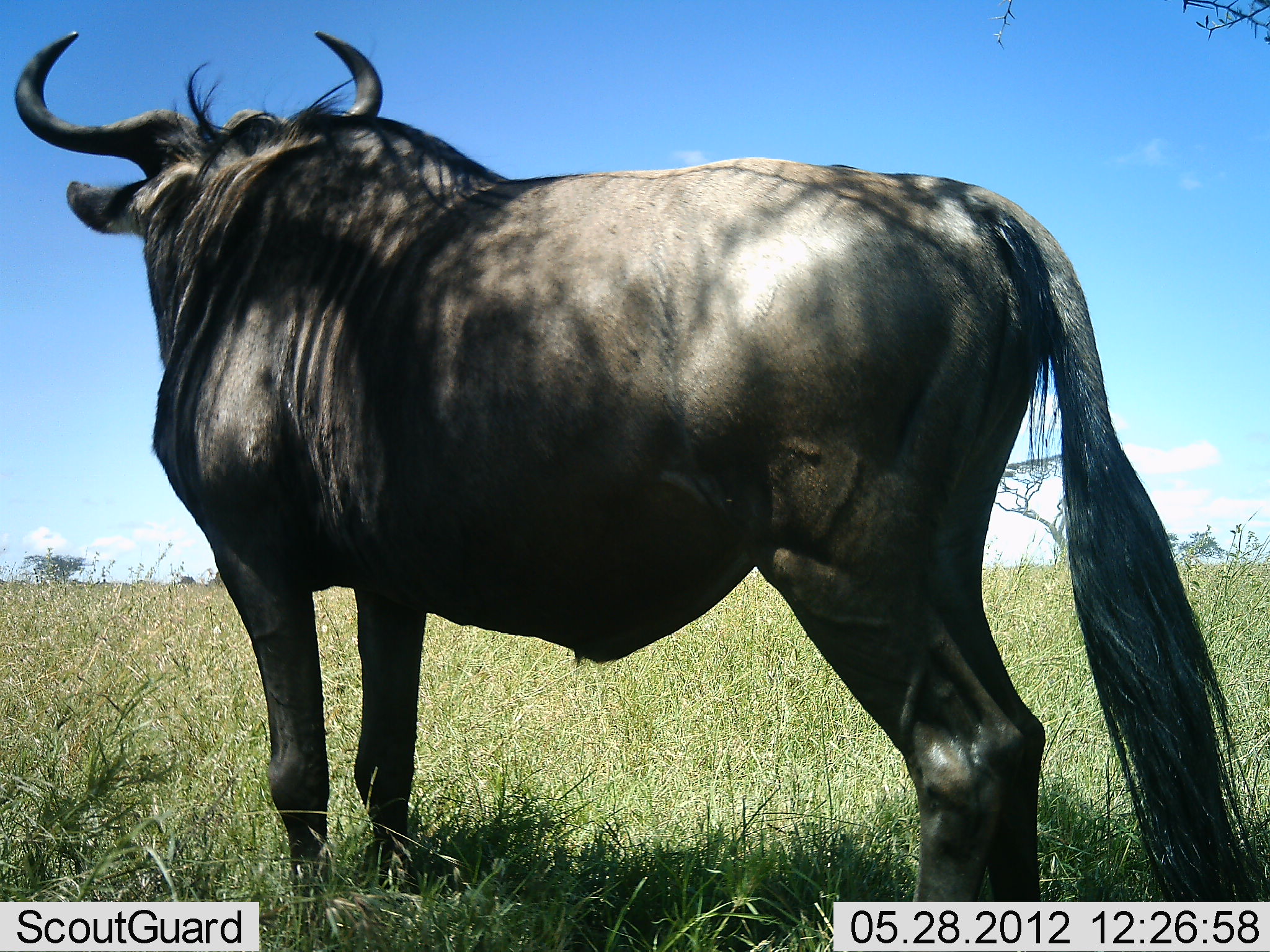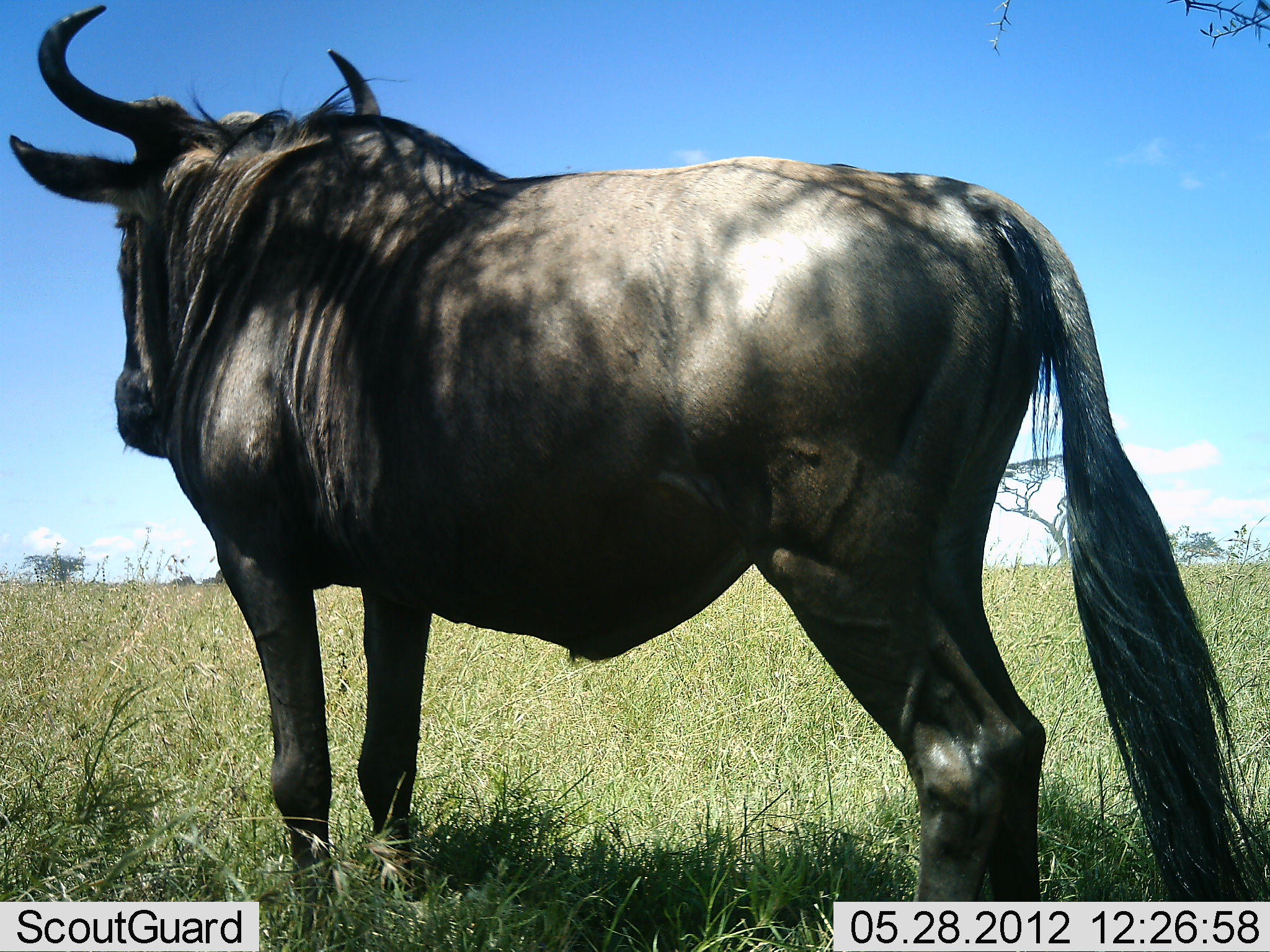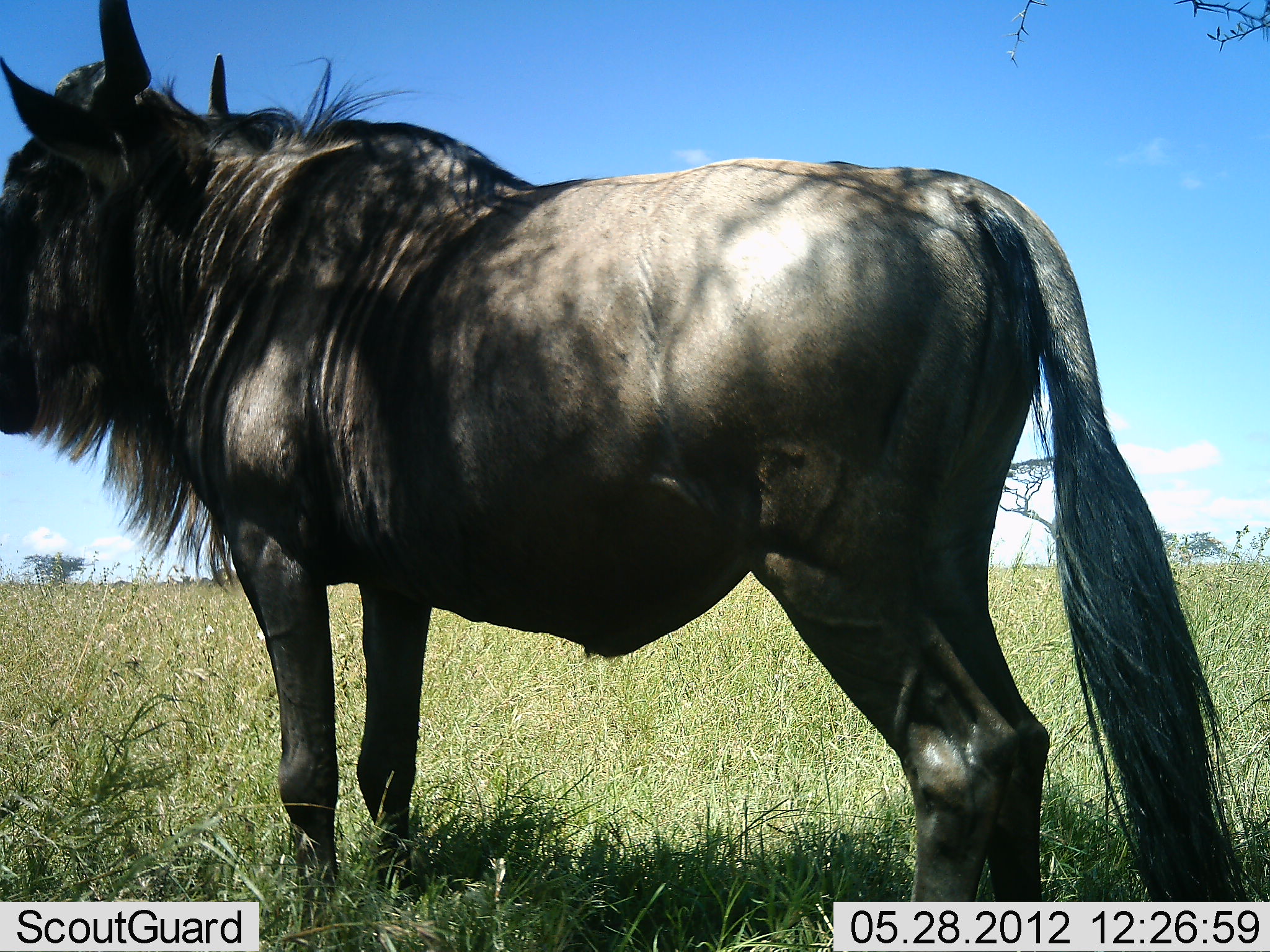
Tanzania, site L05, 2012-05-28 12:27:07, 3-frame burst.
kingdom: Animalia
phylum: Chordata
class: Mammalia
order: Artiodactyla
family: Bovidae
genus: Connochaetes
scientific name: Connochaetes taurinus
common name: blue wildebeest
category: wildebeest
Wildebeest (blue wildebeest) (Connochaetes taurinus), count 1. Behavior (volunteer vote fractions): standing 100%, resting 0%, moving 0%, interacting 0%. Young present (vote fraction): 0%. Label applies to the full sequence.